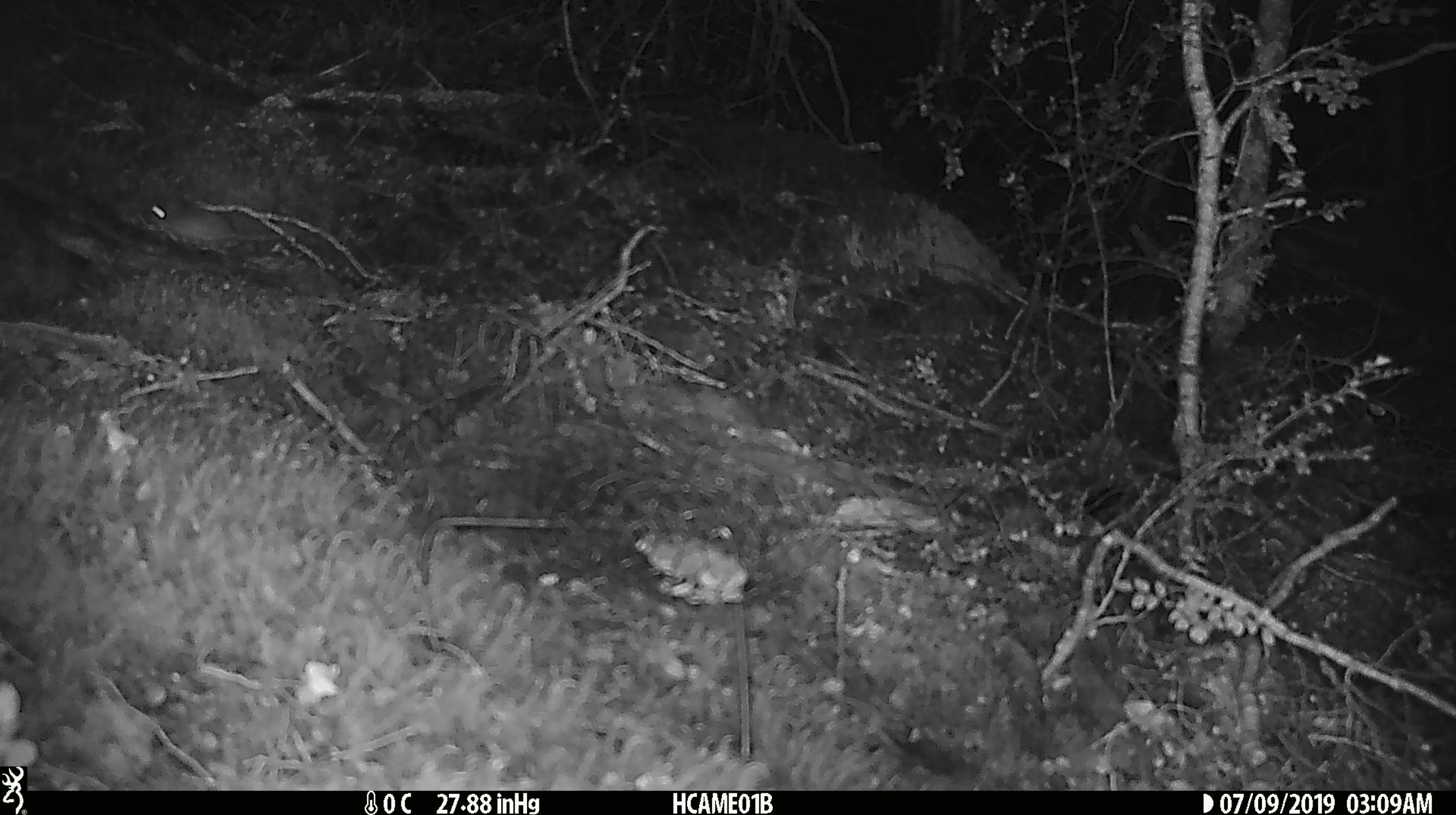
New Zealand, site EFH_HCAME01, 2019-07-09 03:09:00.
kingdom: Animalia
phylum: Chordata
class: Mammalia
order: Rodentia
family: Muridae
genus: Mus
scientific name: Mus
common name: mouse